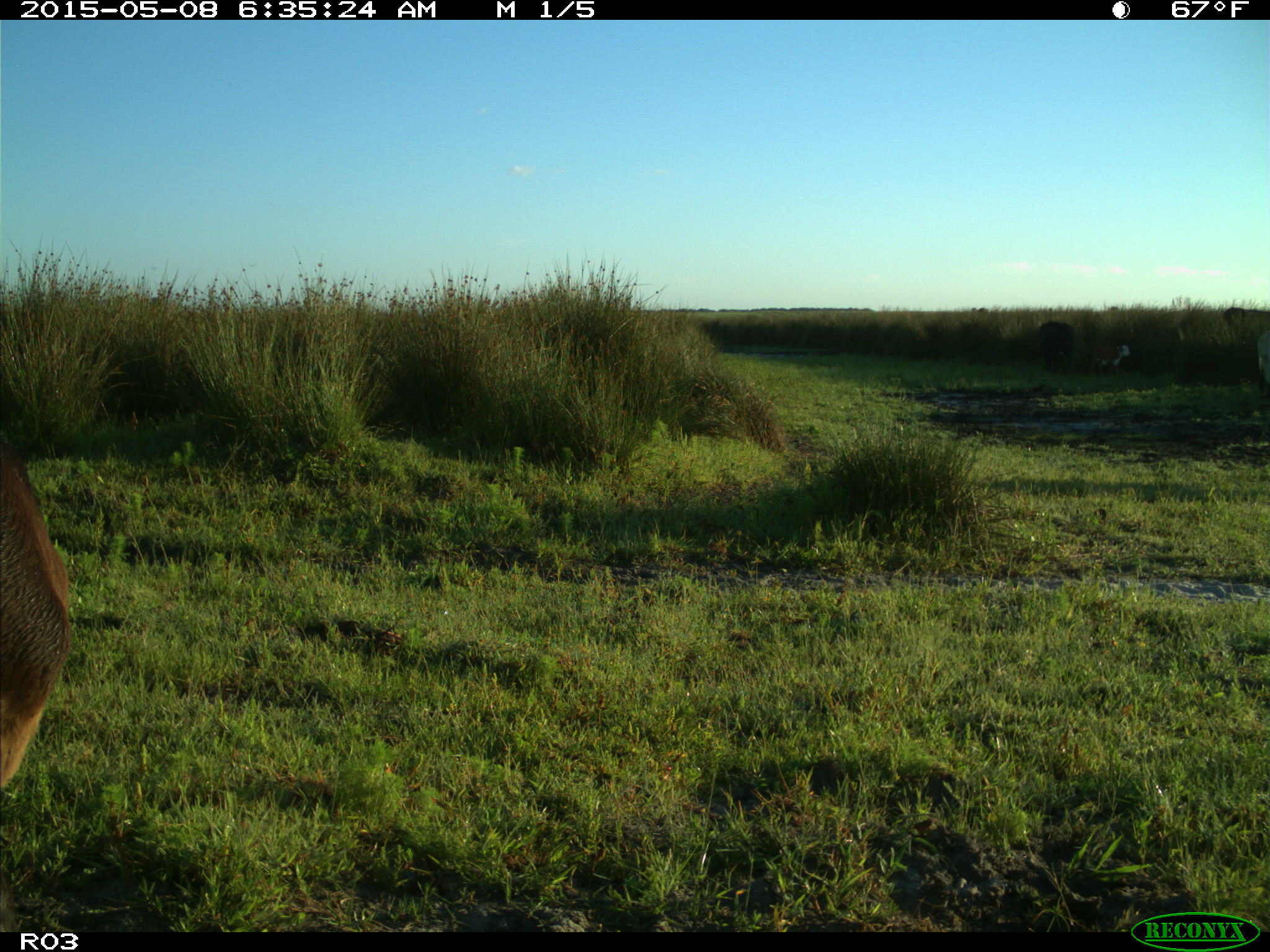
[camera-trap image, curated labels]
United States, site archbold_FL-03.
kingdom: Animalia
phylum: Chordata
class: Mammalia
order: Artiodactyla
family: Bovidae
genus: Bos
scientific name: Bos taurus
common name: domestic cow